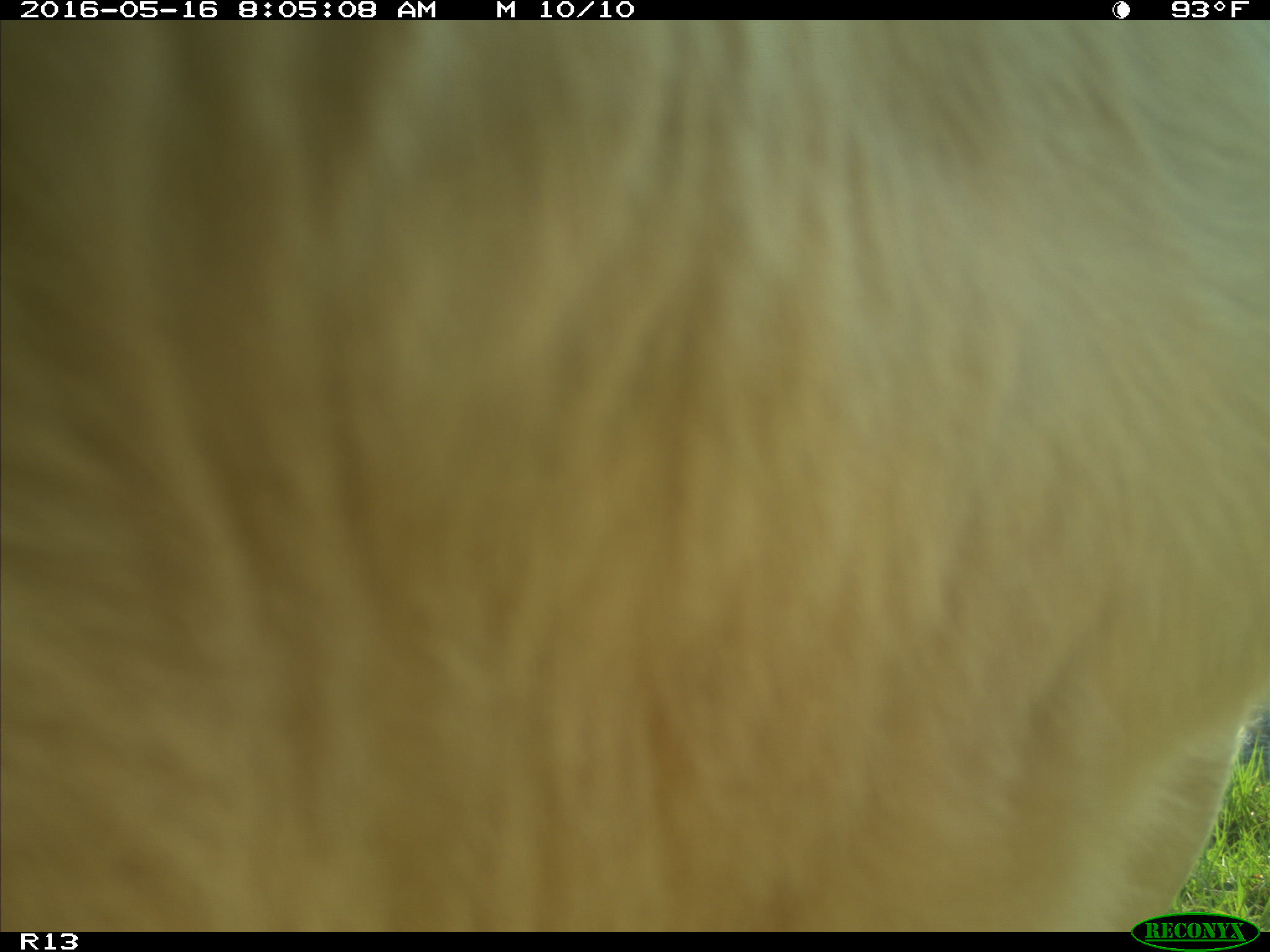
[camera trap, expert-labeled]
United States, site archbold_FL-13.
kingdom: Animalia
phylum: Chordata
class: Mammalia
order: Artiodactyla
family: Bovidae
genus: Bos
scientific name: Bos taurus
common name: domestic cow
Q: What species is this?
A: Bos taurus (domestic cow).